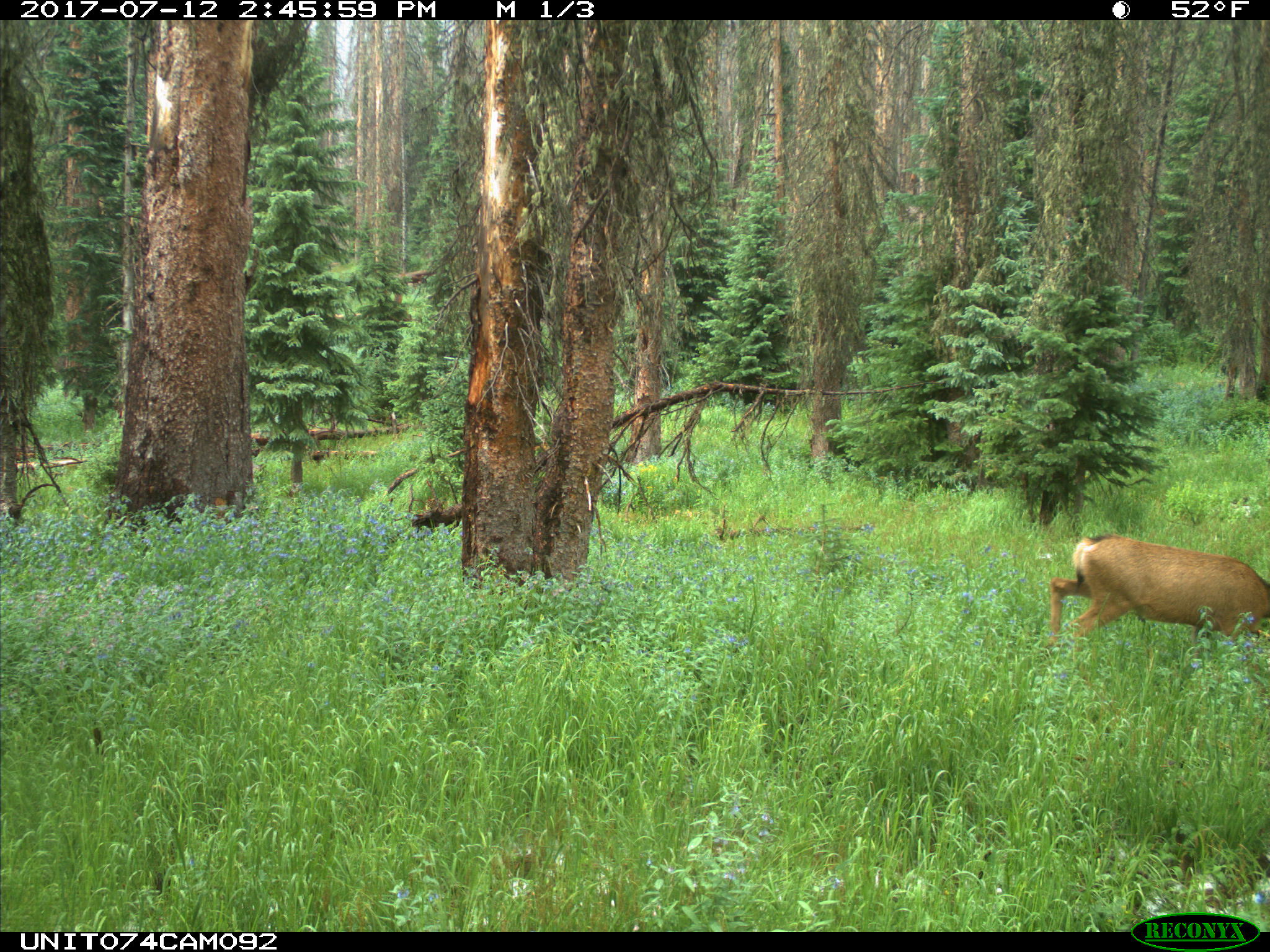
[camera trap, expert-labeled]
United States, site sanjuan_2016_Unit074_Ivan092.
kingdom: Animalia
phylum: Chordata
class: Mammalia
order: Artiodactyla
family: Cervidae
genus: Odocoileus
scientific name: Odocoileus hemionus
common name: mule deer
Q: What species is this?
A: Odocoileus hemionus (mule deer).